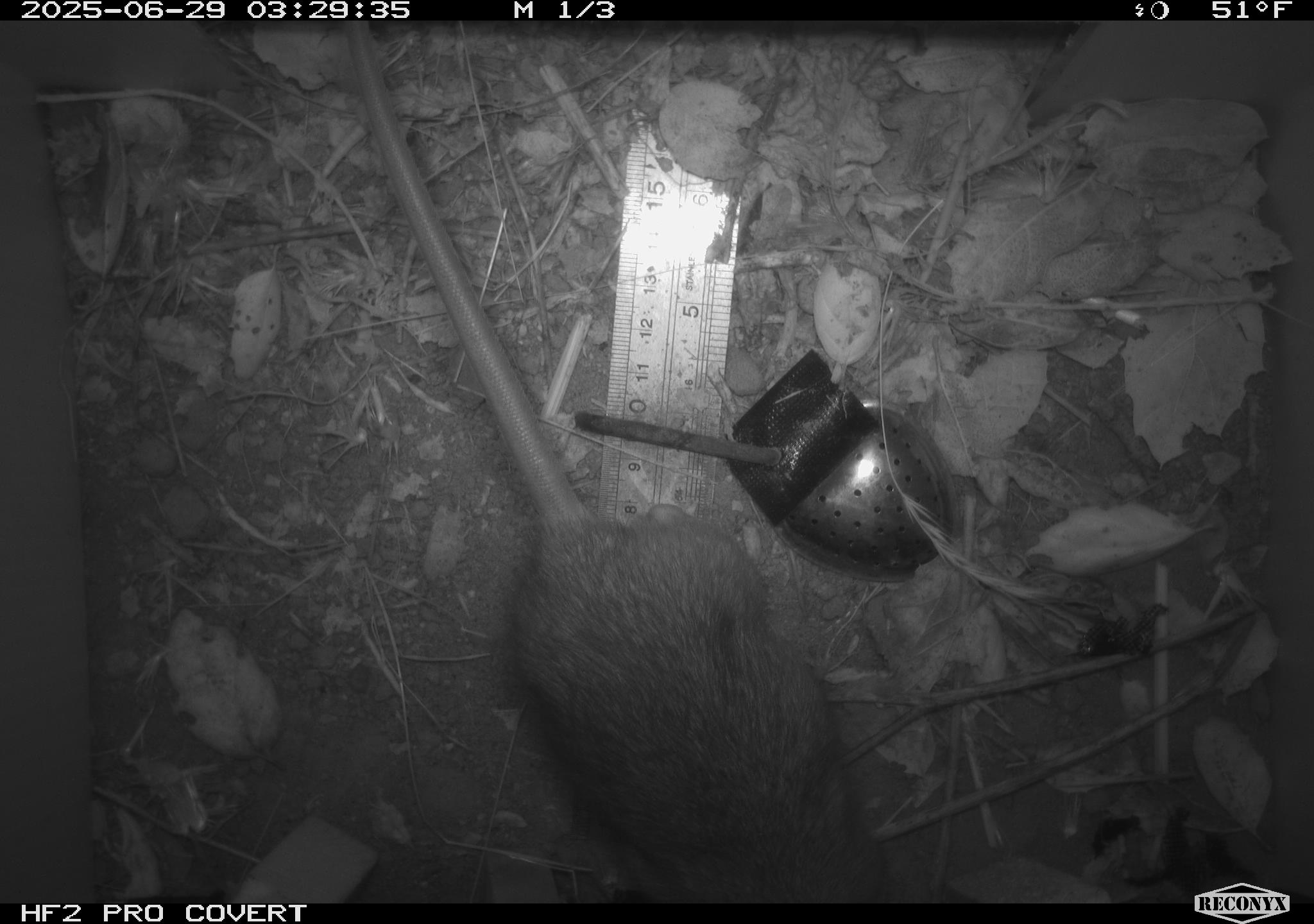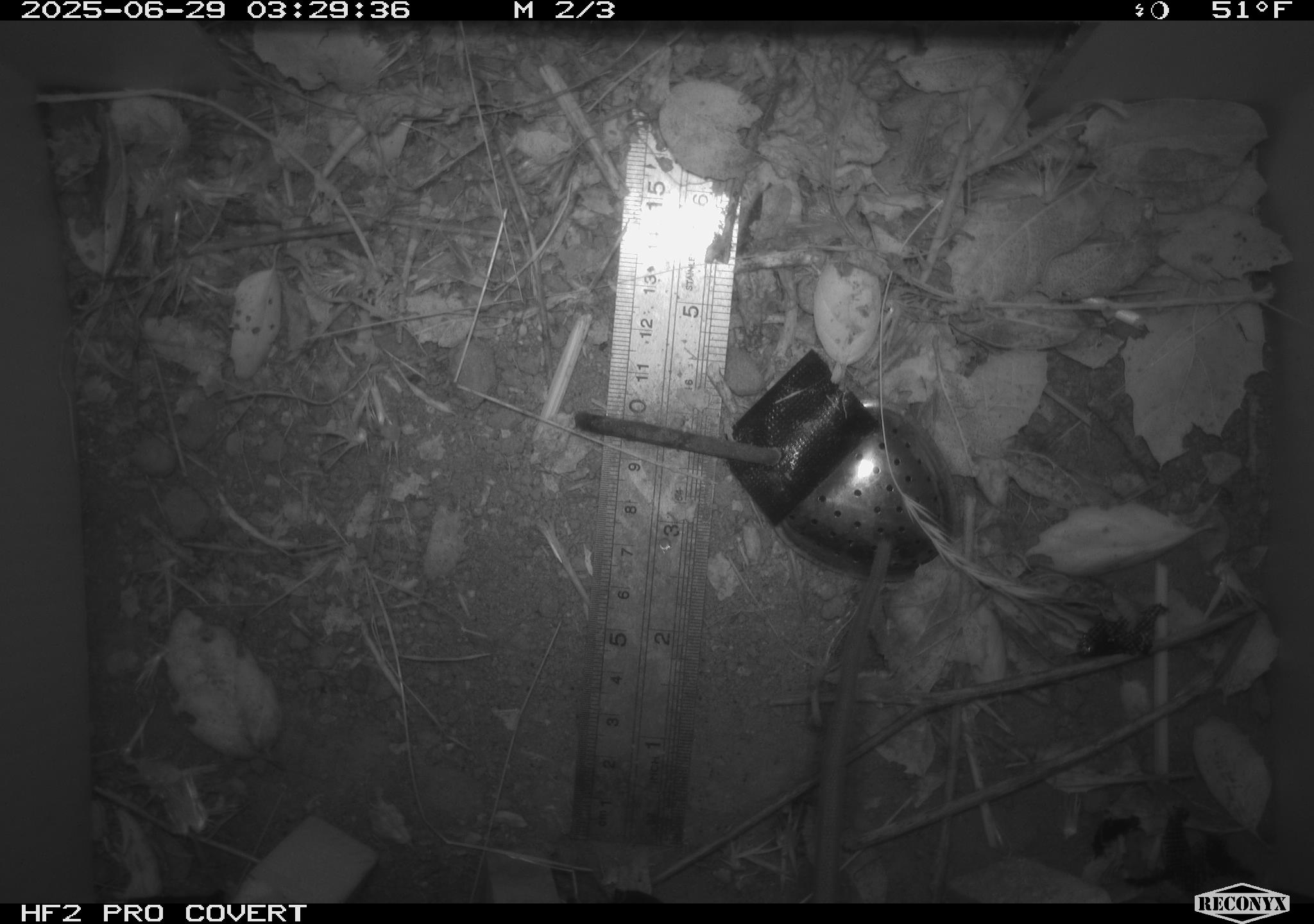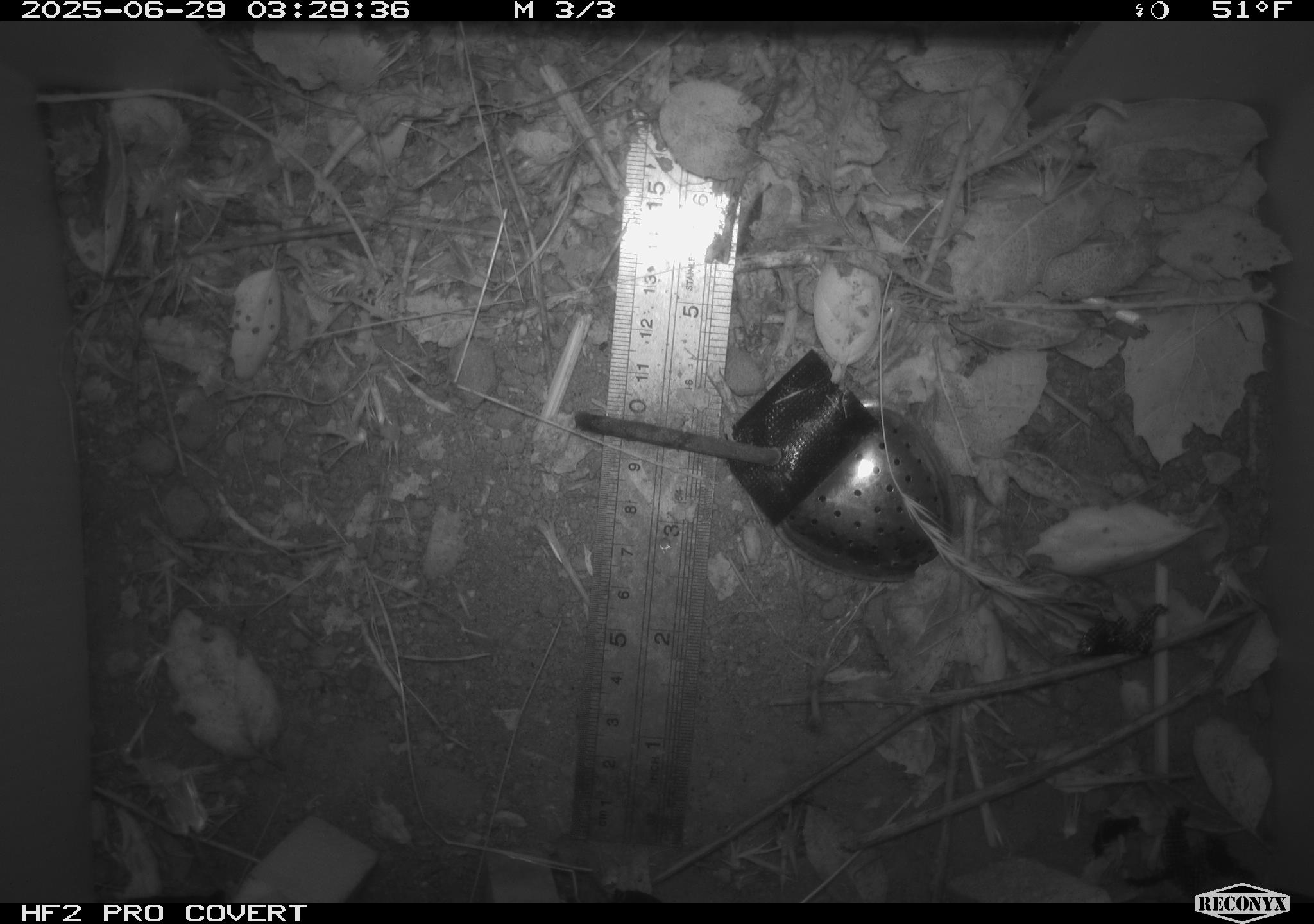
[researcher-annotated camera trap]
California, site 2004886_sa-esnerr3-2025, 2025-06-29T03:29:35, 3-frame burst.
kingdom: Animalia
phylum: Chordata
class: Mammalia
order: Rodentia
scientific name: Rodentia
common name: rodent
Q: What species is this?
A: Rodent (Rodentia).